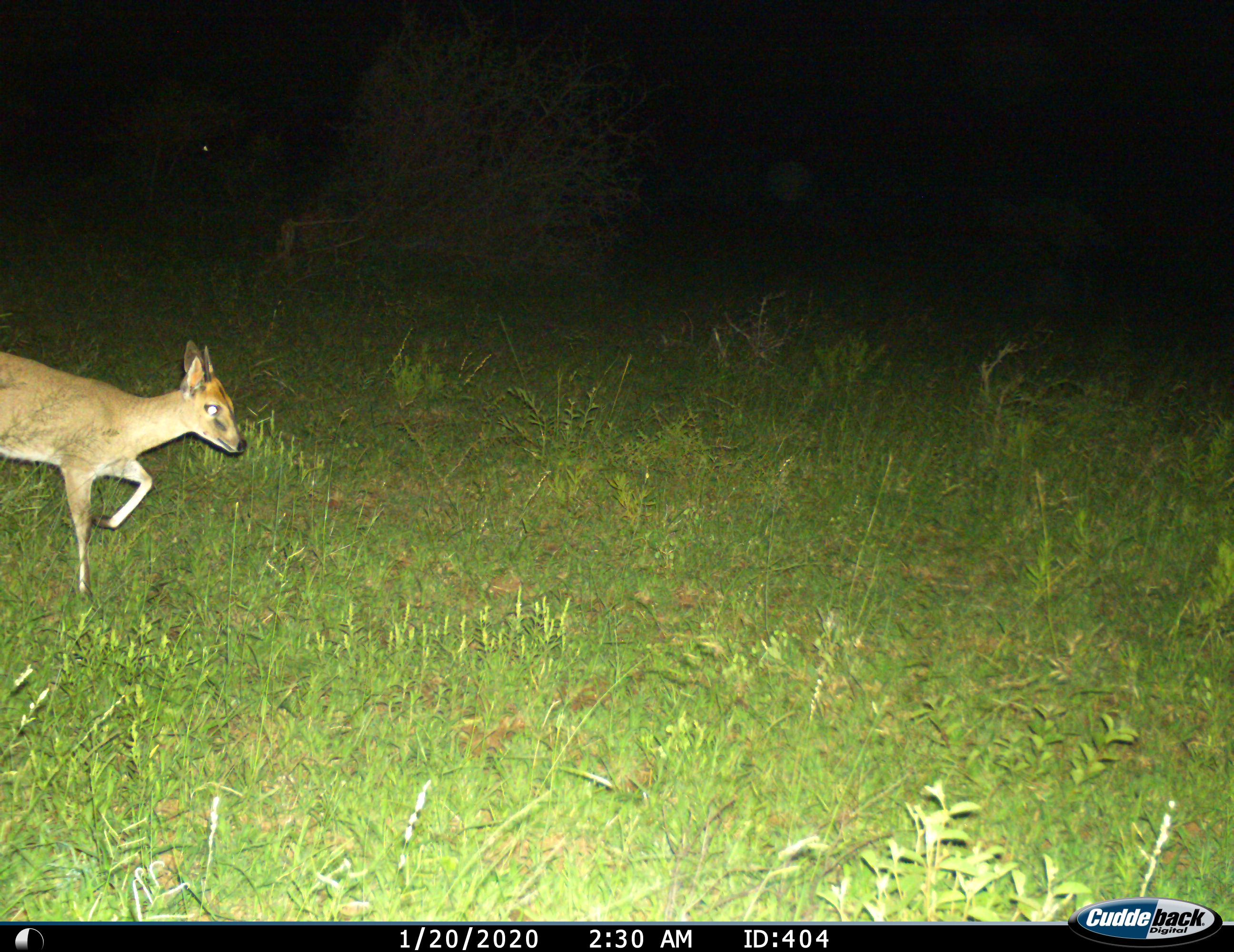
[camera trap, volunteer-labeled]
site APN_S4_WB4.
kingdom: Animalia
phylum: Chordata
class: Mammalia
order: Artiodactyla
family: Bovidae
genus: Sylvicapra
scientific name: Sylvicapra grimmia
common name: common duiker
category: duikercommongrey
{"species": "duikercommongrey (common duiker) (Sylvicapra grimmia)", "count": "1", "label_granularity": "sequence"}